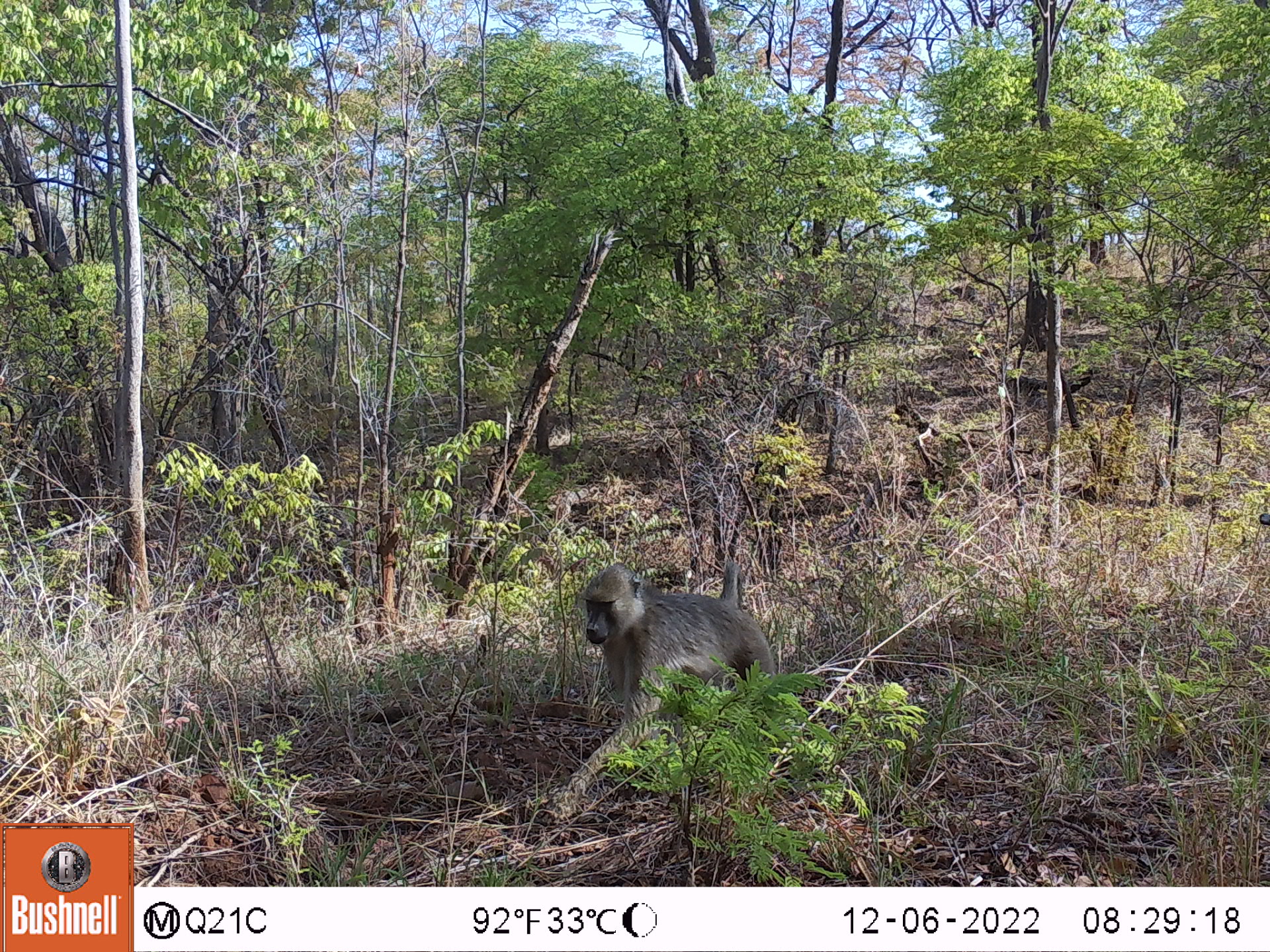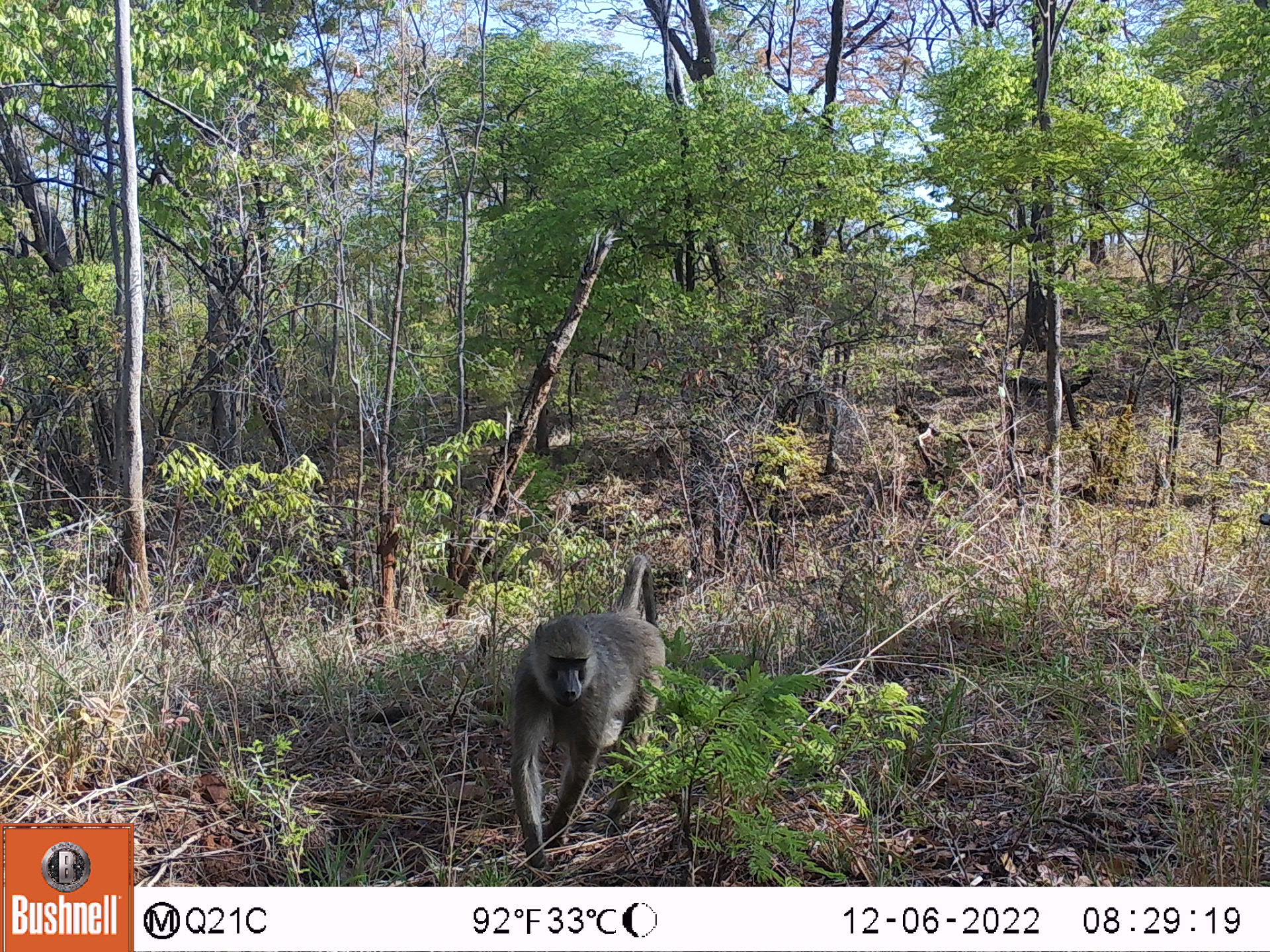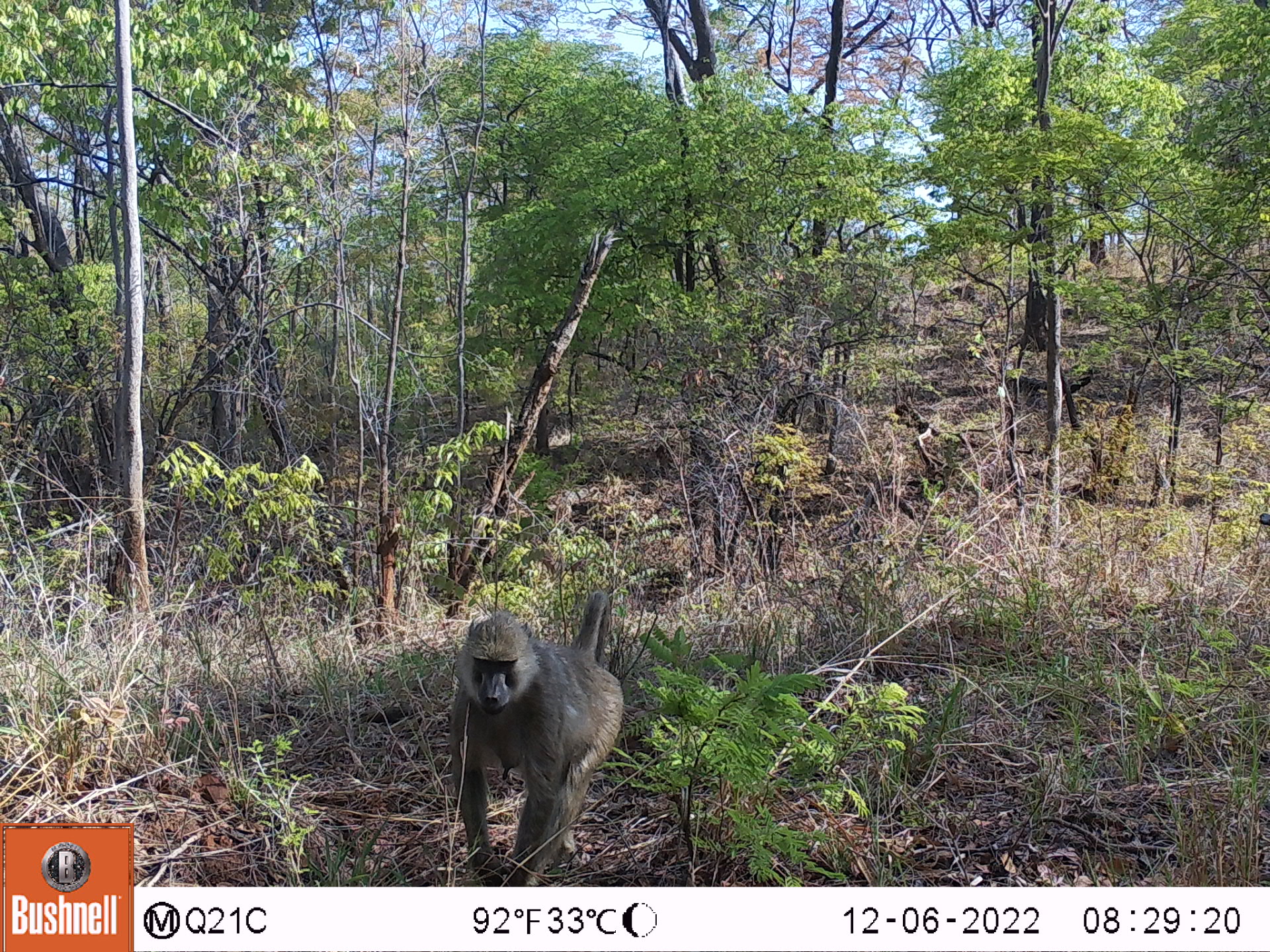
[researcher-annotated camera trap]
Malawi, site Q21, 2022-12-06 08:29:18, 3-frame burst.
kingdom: Animalia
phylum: Chordata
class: Mammalia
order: Primates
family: Cercopithecidae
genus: Papio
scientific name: Papio cynocephalus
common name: yellow baboon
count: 1